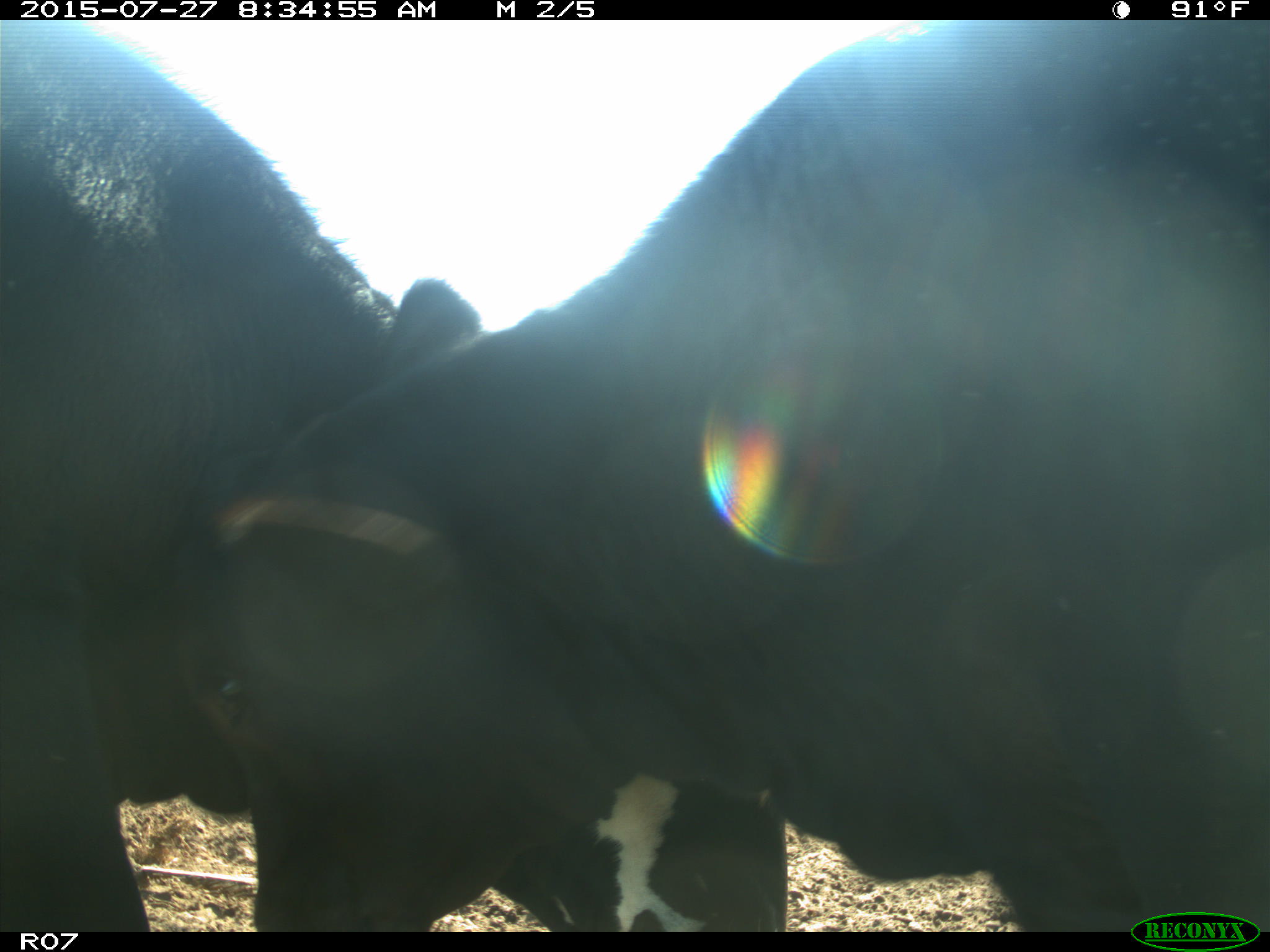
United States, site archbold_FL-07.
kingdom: Animalia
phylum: Chordata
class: Mammalia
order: Artiodactyla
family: Bovidae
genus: Bos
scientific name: Bos taurus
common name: domestic cow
Bos taurus (domestic cow).